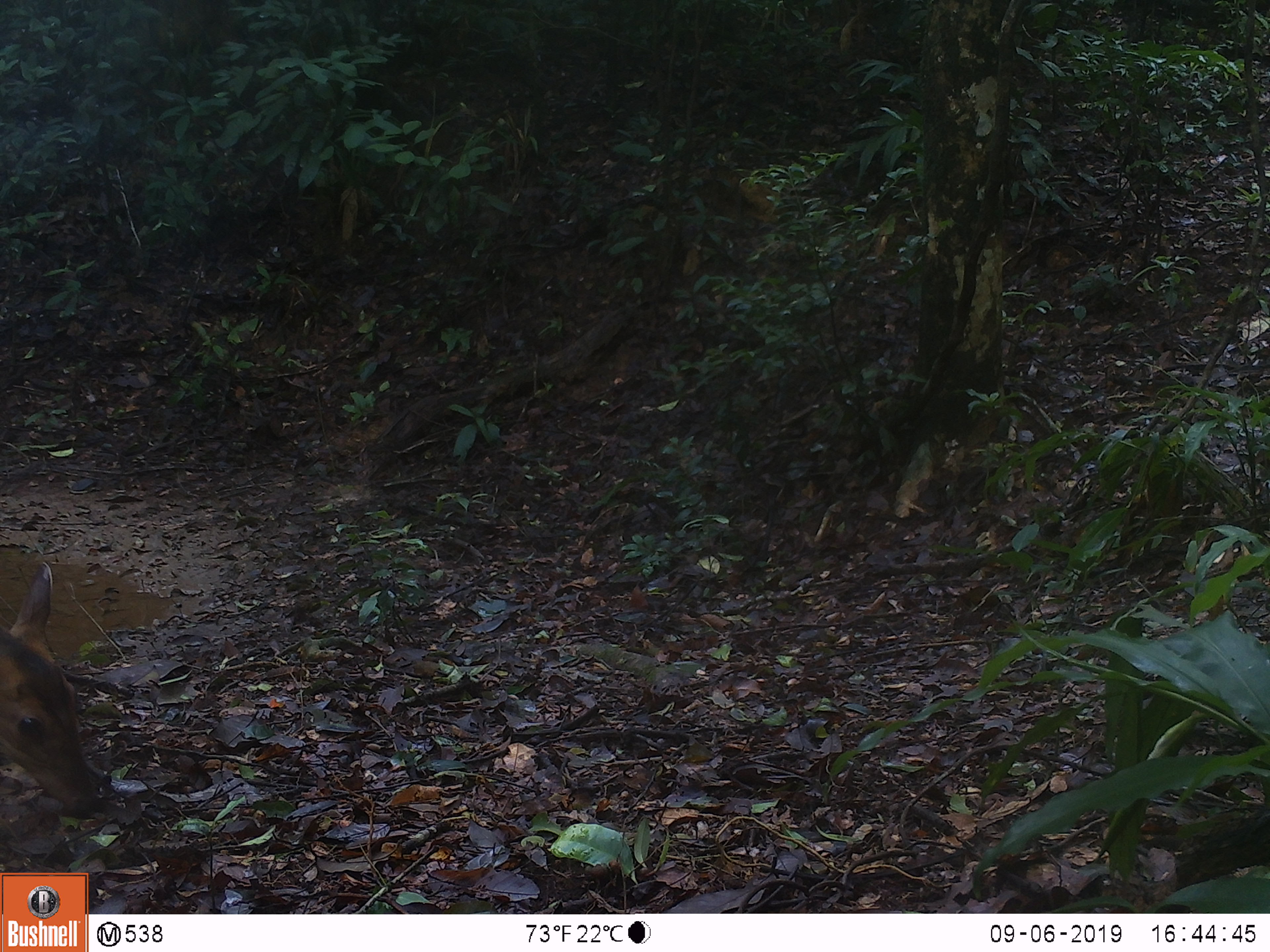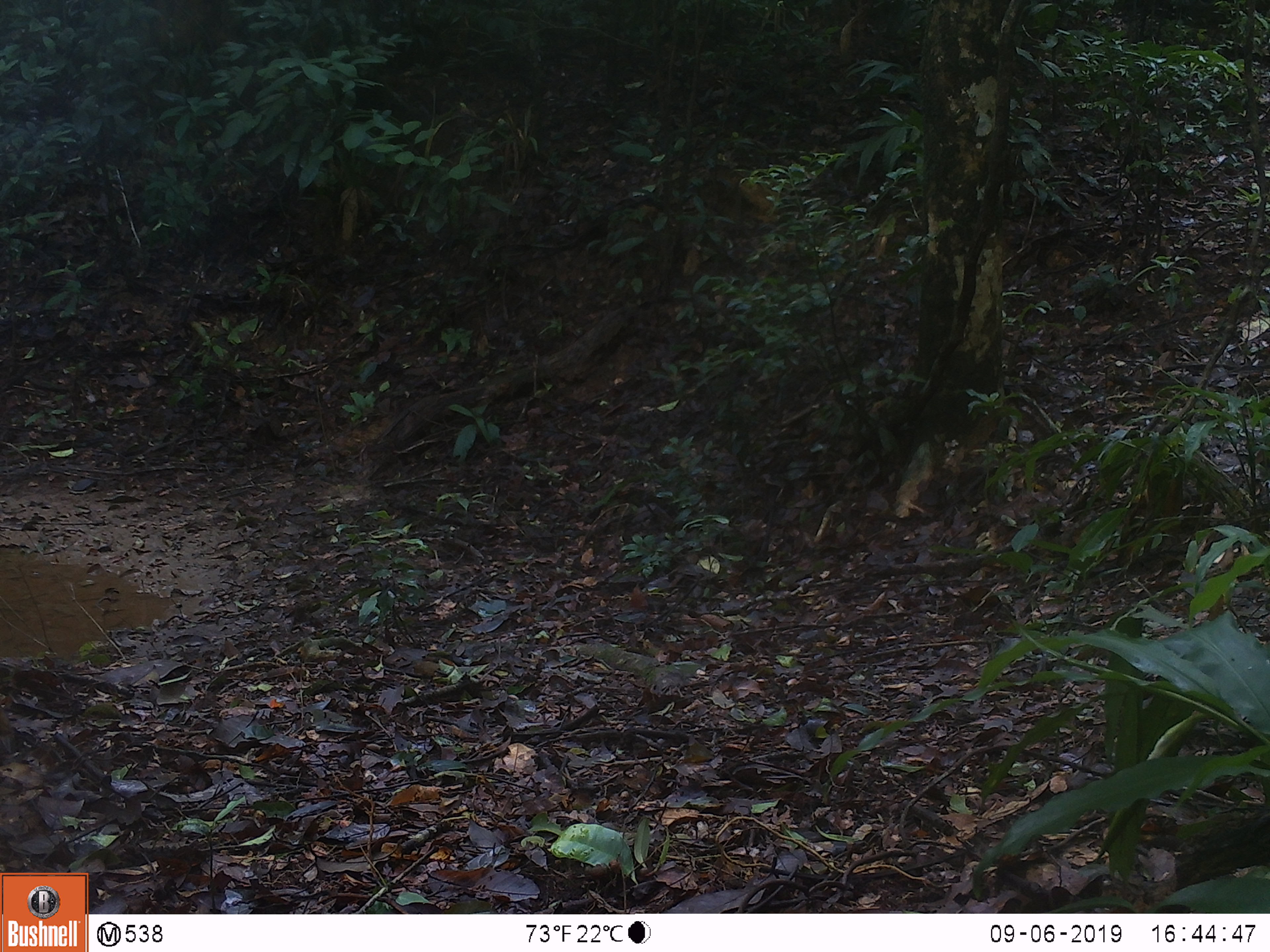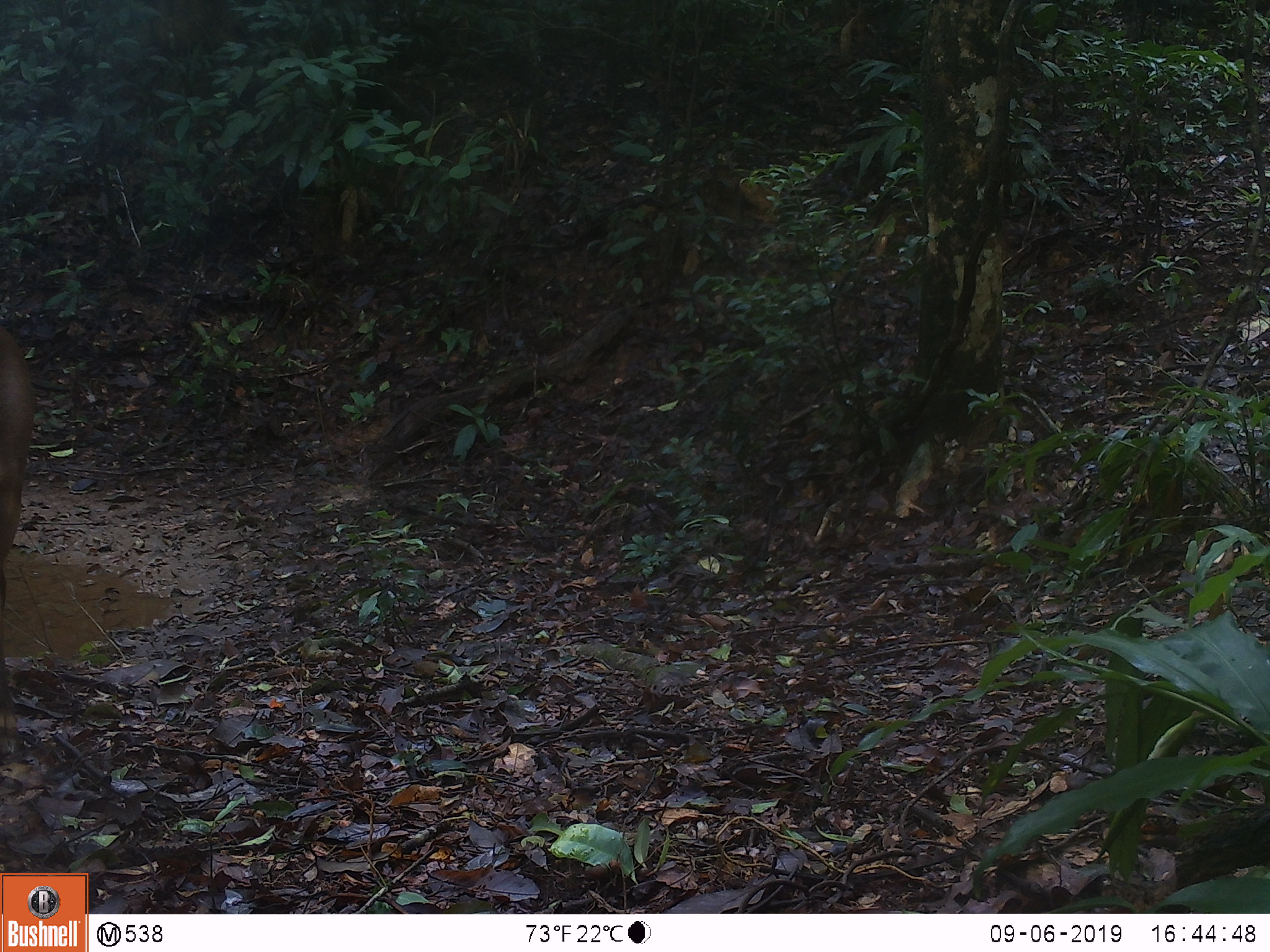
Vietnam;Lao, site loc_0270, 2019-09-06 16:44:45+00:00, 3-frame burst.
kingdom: Animalia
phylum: Chordata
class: Mammalia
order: Artiodactyla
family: Cervidae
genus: Muntiacus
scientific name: Muntiacus vuquangensis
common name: large-antlered muntjac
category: large antlered muntjac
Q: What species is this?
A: Large antlered muntjac (large-antlered muntjac) (Muntiacus vuquangensis).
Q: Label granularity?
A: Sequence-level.